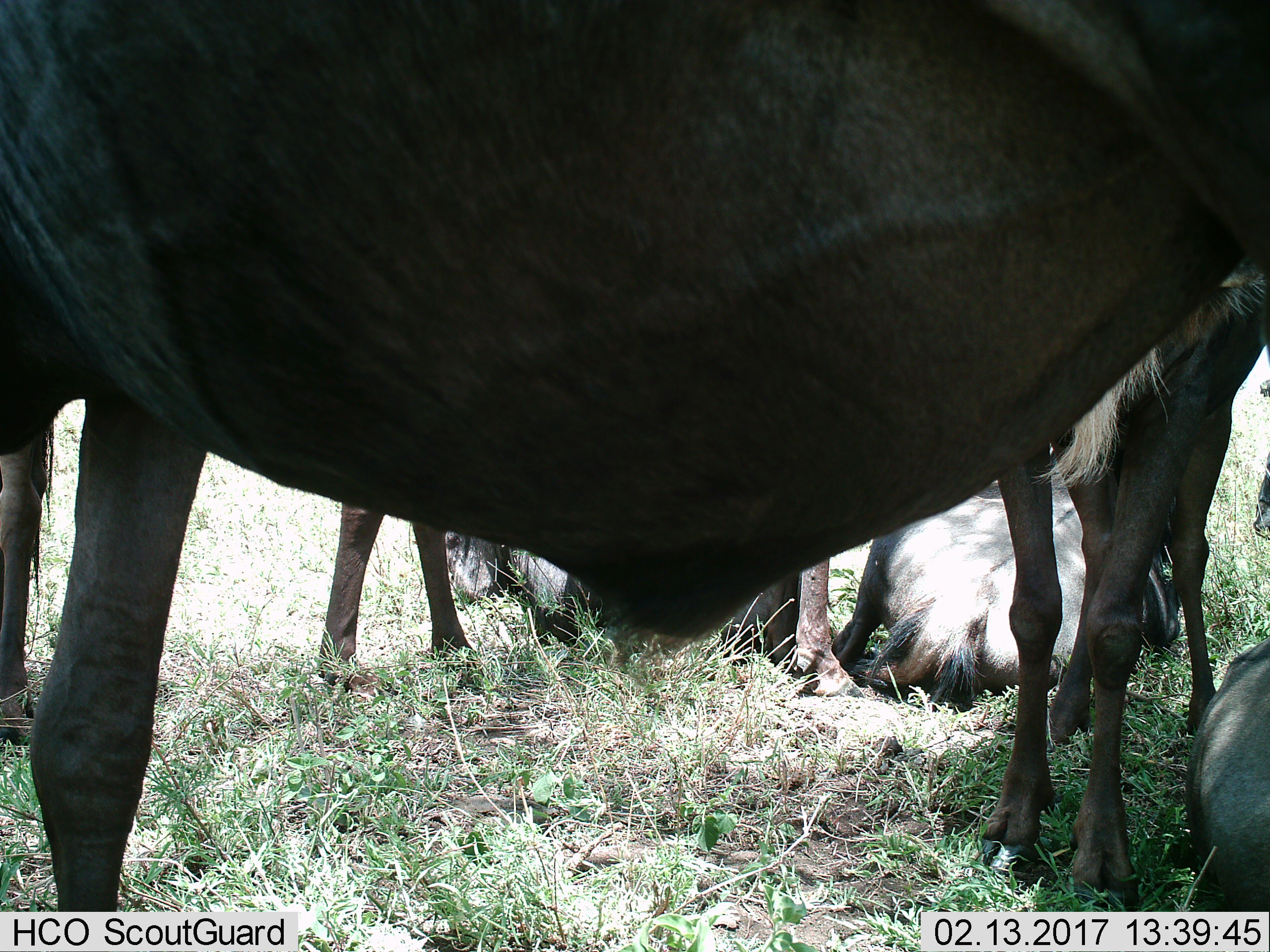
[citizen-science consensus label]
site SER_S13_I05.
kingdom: Animalia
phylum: Chordata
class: Mammalia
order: Artiodactyla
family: Bovidae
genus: Connochaetes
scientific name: Connochaetes taurinus taurinus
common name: blue wildebeest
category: wildebeestblue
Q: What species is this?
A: Wildebeestblue (blue wildebeest) (Connochaetes taurinus taurinus).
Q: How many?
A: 5.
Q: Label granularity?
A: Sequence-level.